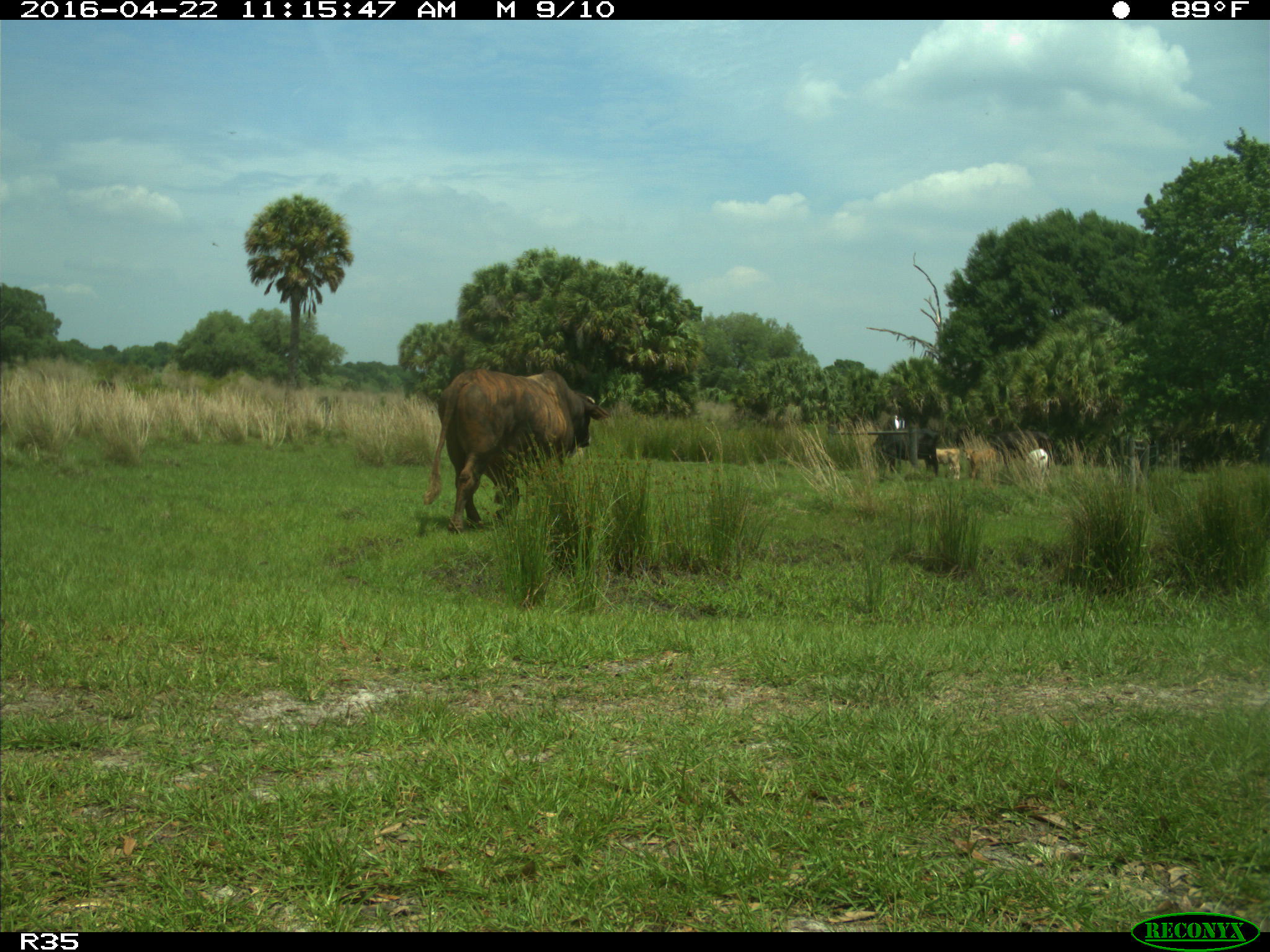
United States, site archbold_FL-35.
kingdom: Animalia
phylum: Chordata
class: Mammalia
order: Artiodactyla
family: Bovidae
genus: Bos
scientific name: Bos taurus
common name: domestic cow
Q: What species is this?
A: Bos taurus (domestic cow).